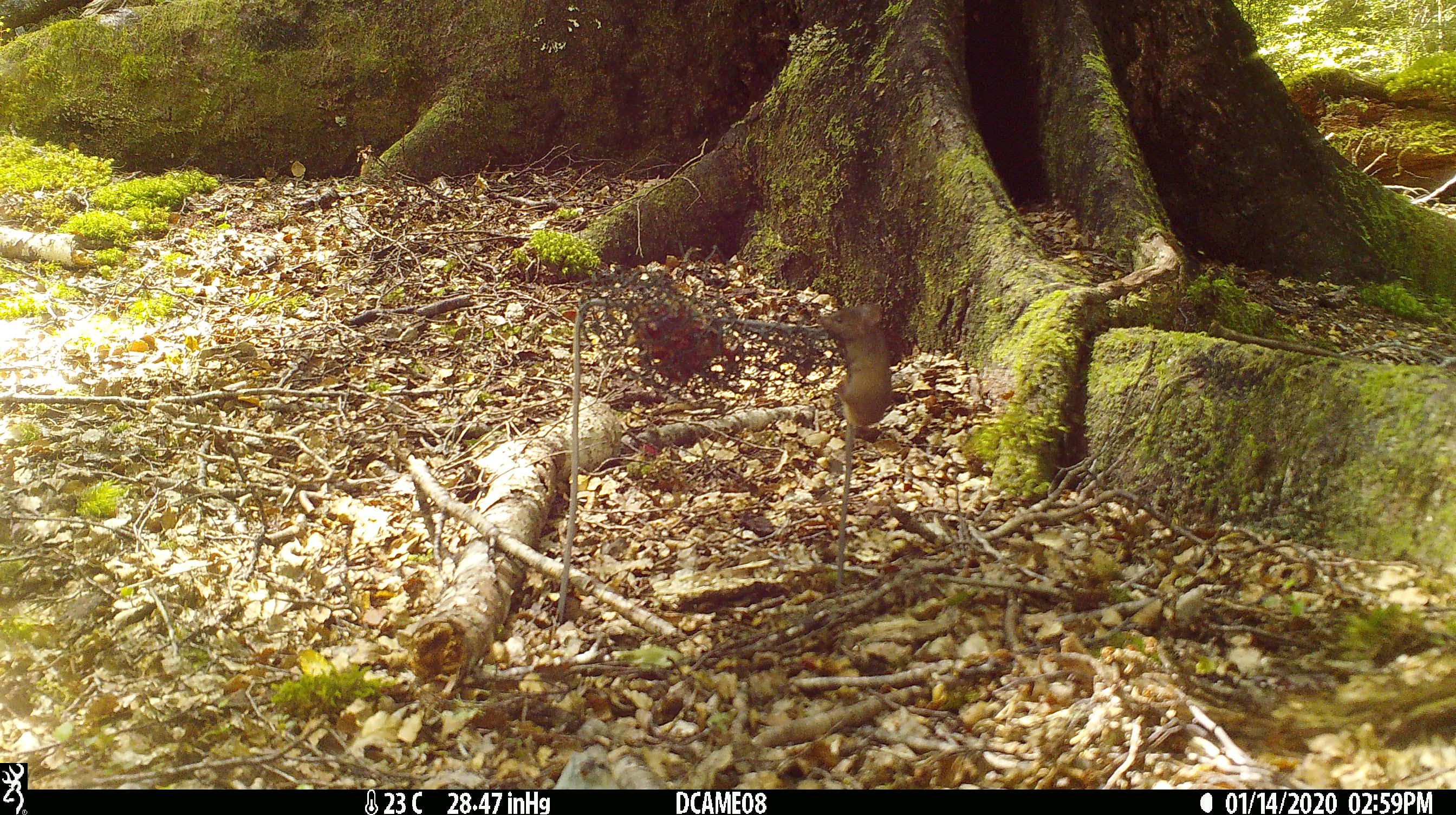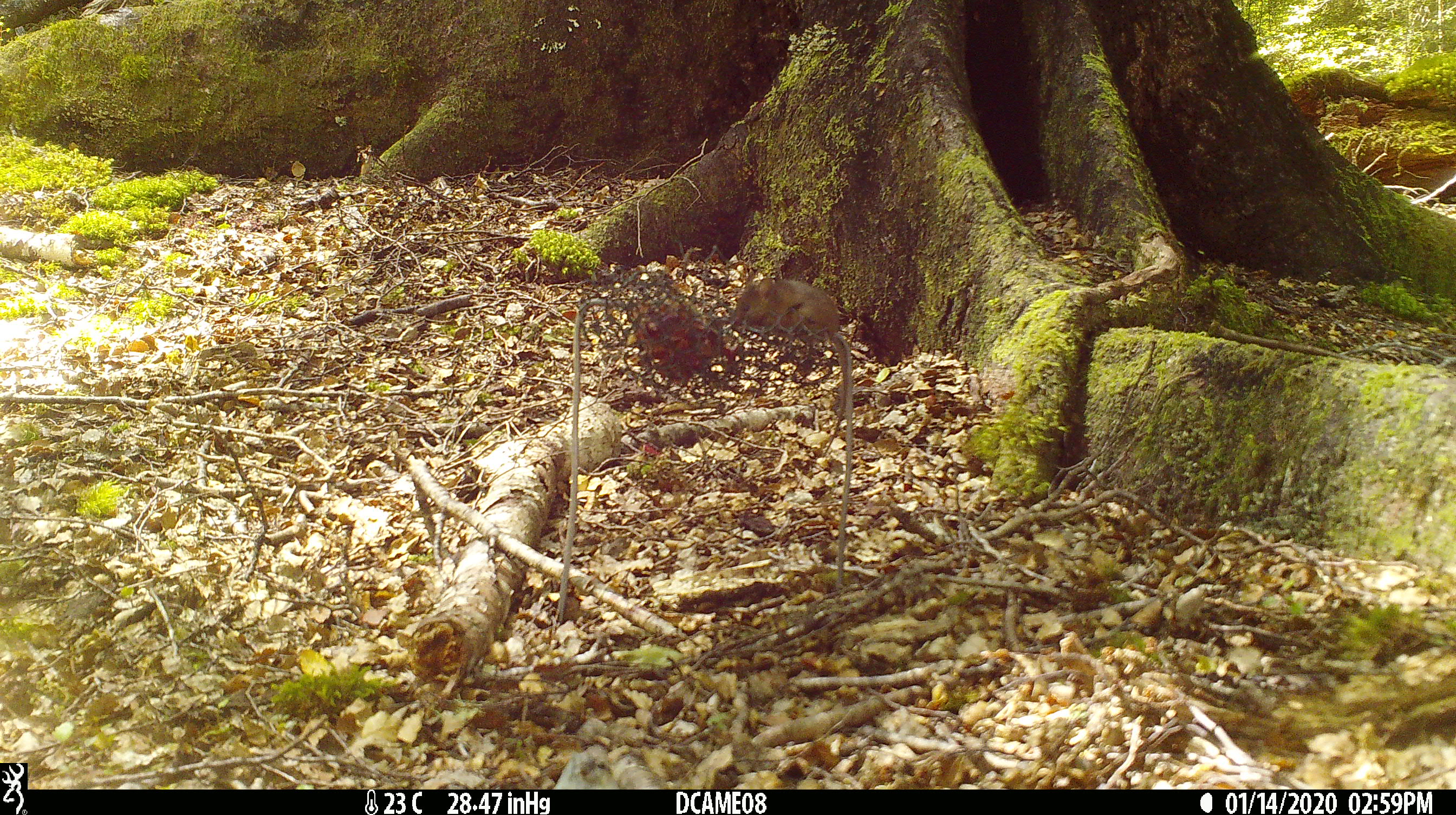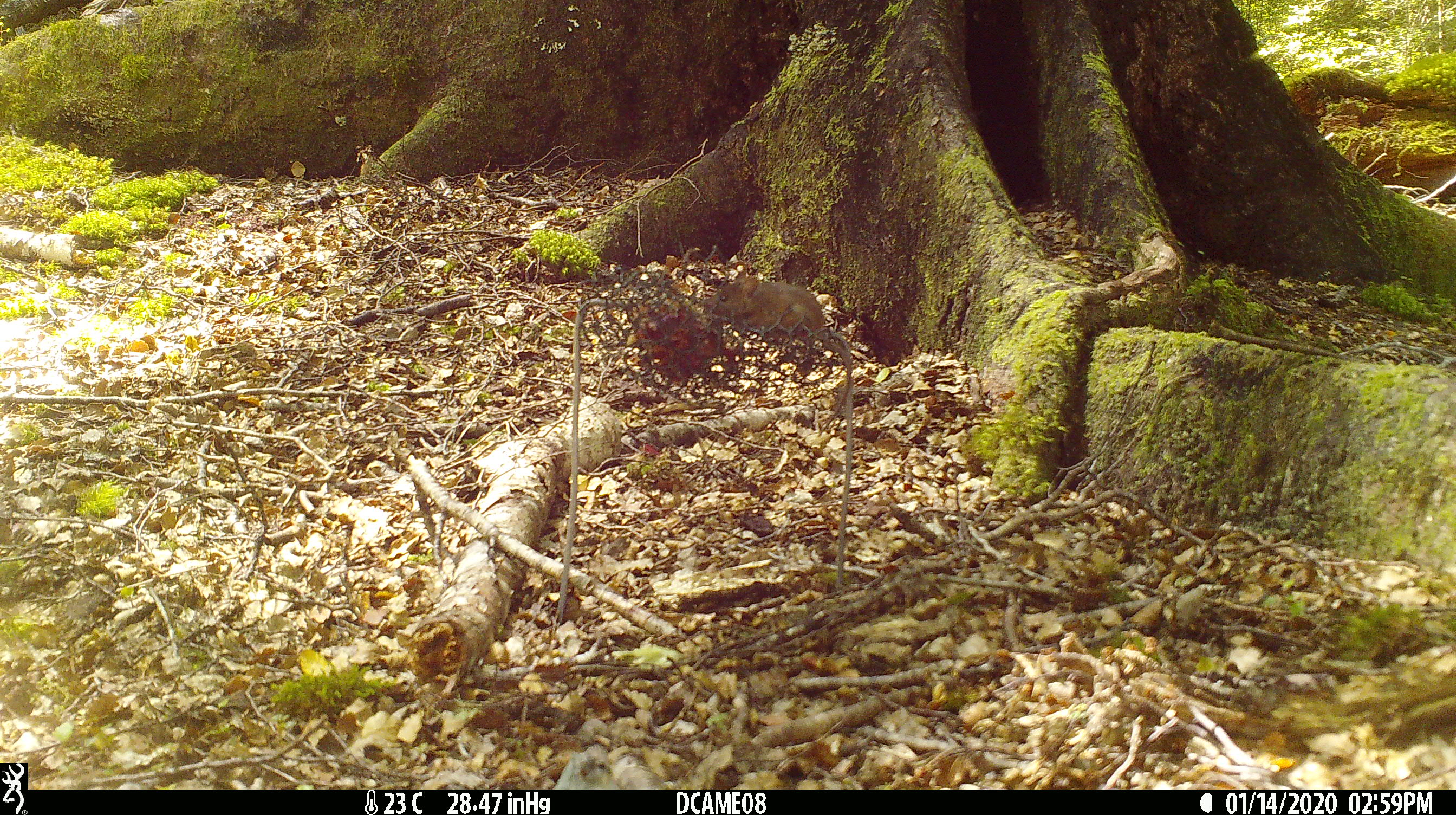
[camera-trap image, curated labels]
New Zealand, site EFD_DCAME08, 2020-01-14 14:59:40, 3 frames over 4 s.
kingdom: Animalia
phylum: Chordata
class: Mammalia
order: Rodentia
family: Muridae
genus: Mus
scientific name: Mus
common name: mouse